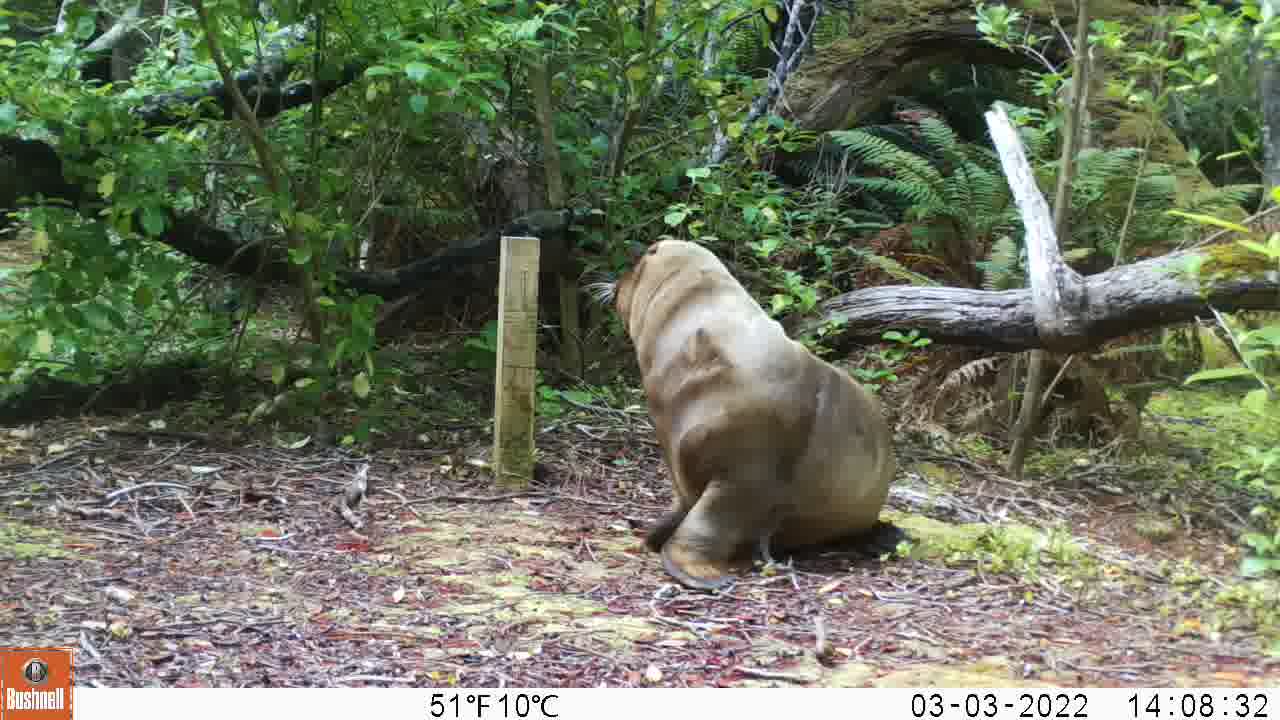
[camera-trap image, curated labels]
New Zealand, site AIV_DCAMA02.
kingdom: Animalia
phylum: Chordata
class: Mammalia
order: Carnivora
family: Otariidae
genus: Phocarctos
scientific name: Phocarctos hookeri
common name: new zealand sea lion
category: sealion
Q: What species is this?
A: Sealion (new zealand sea lion) (Phocarctos hookeri).